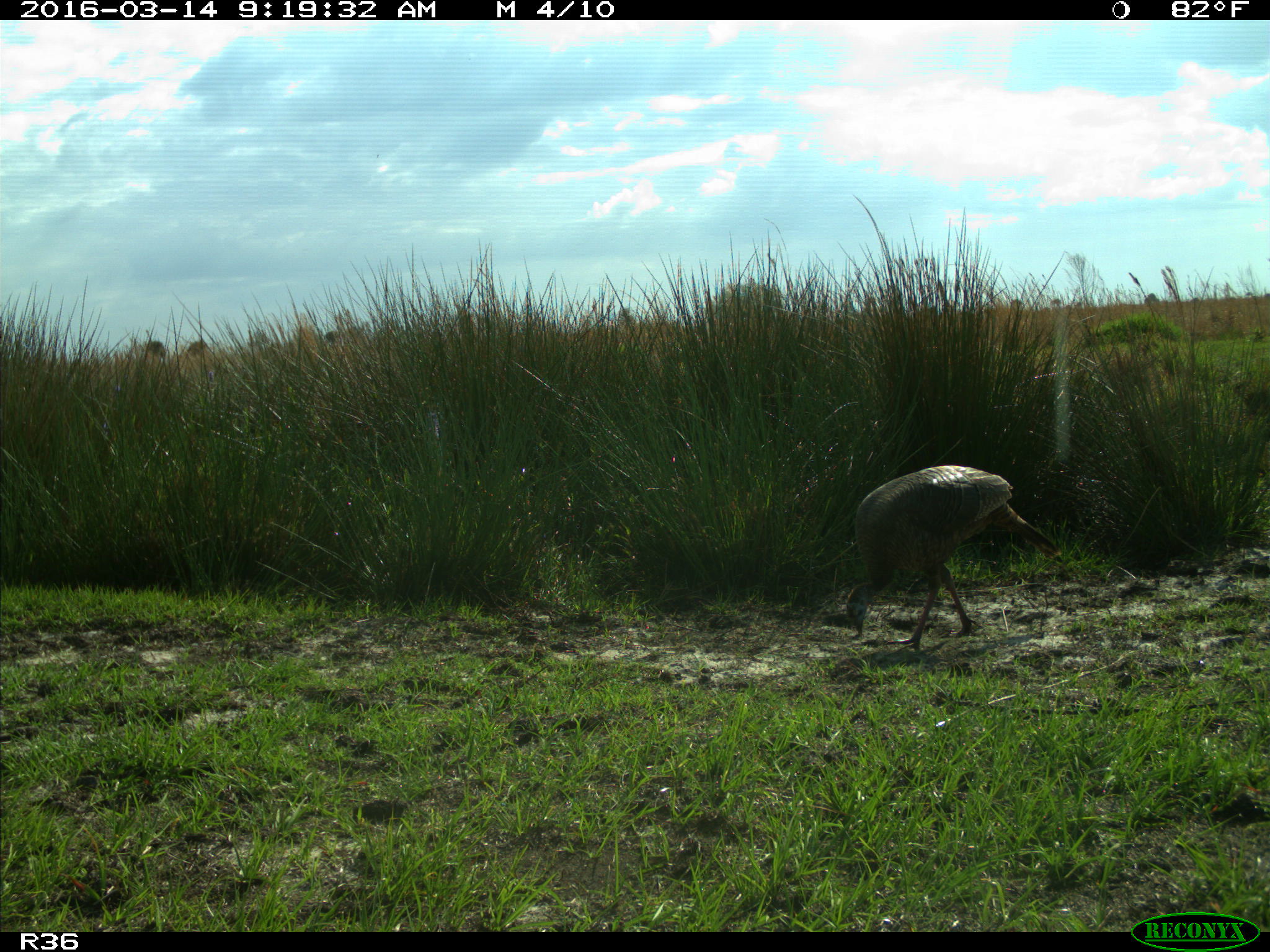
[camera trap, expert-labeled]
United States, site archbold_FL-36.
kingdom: Animalia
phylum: Chordata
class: Aves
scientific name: Aves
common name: birds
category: unidentified bird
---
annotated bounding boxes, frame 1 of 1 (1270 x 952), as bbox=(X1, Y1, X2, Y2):
animal: bbox=(846, 465, 1062, 650)